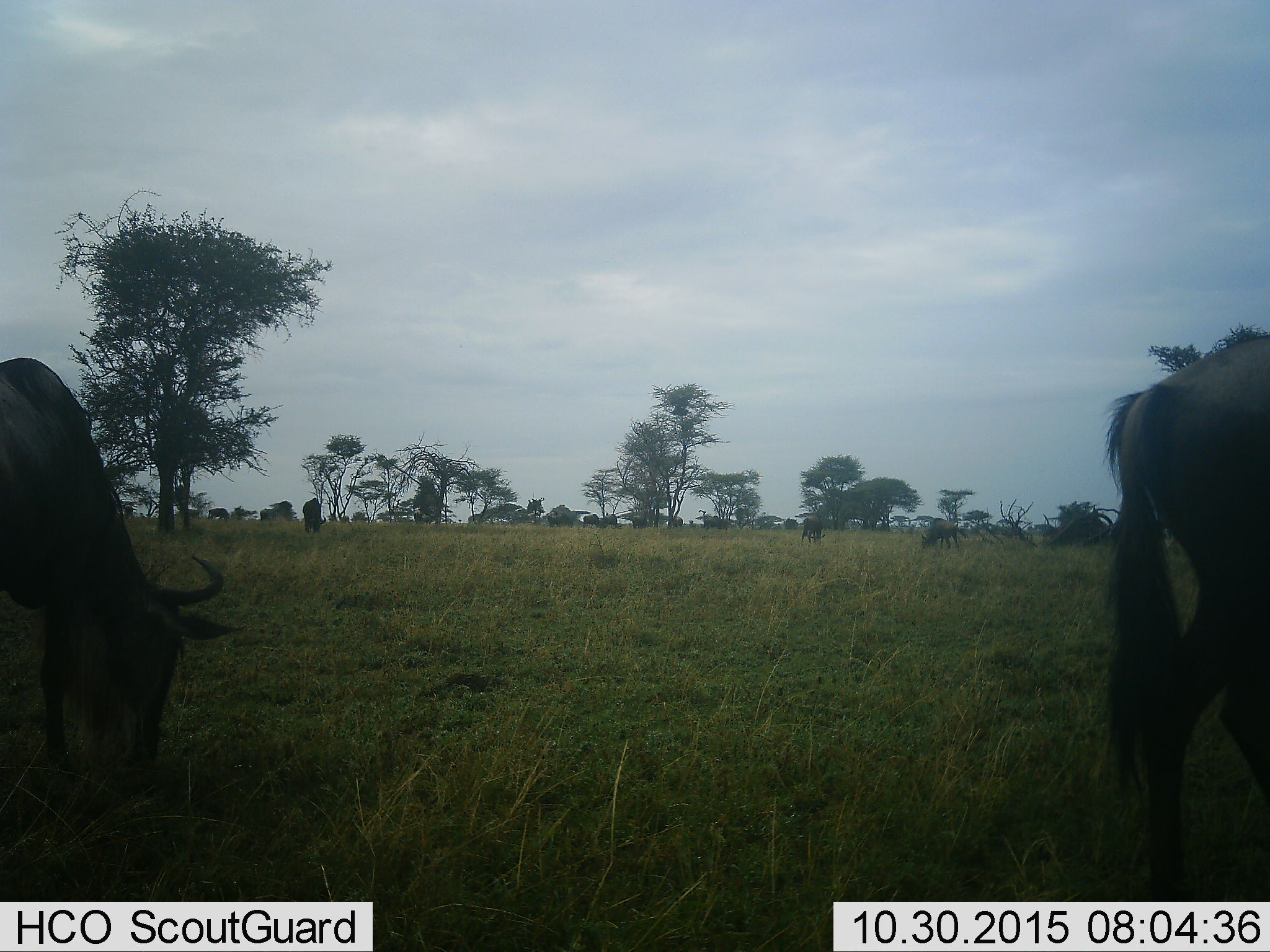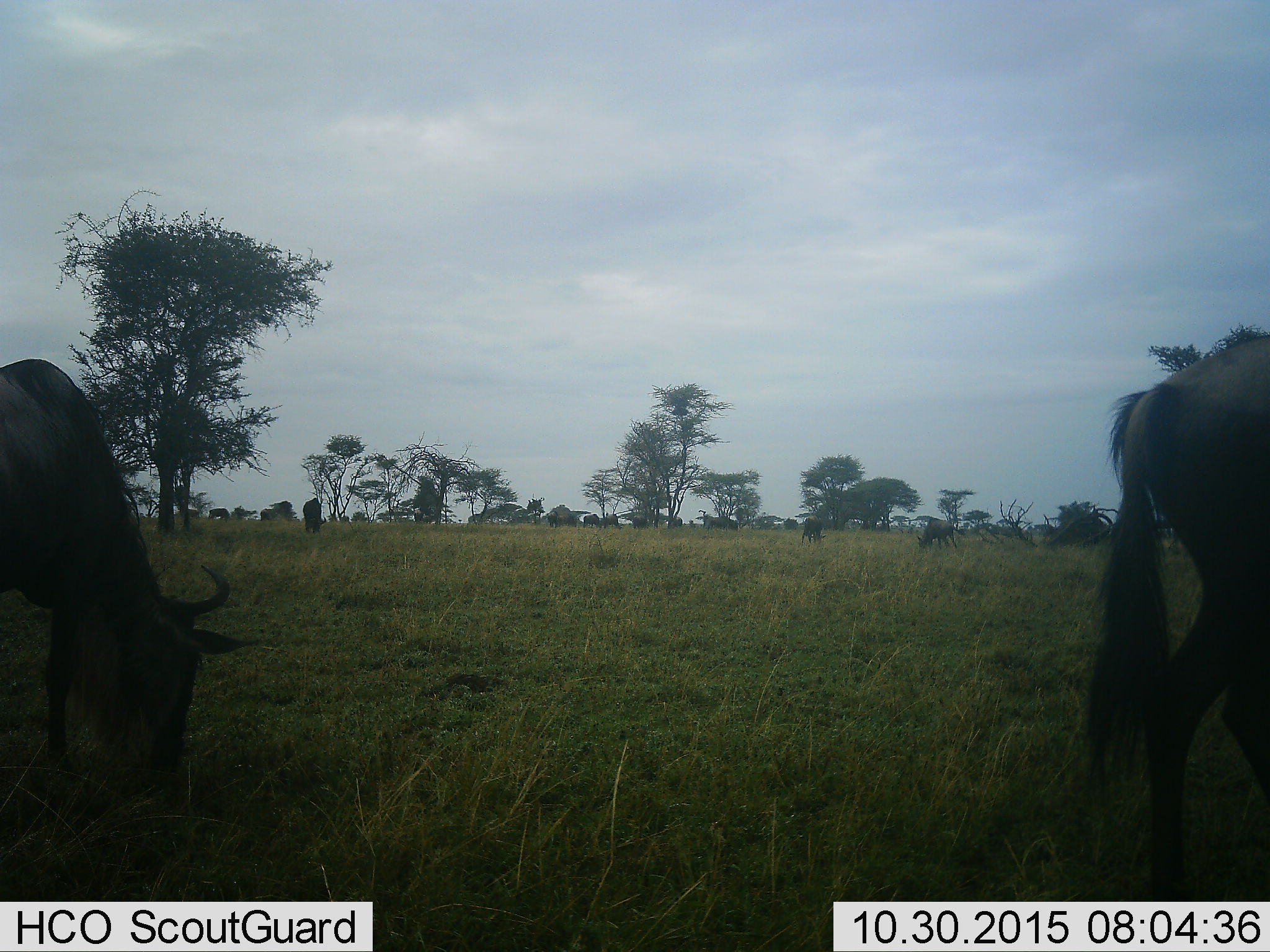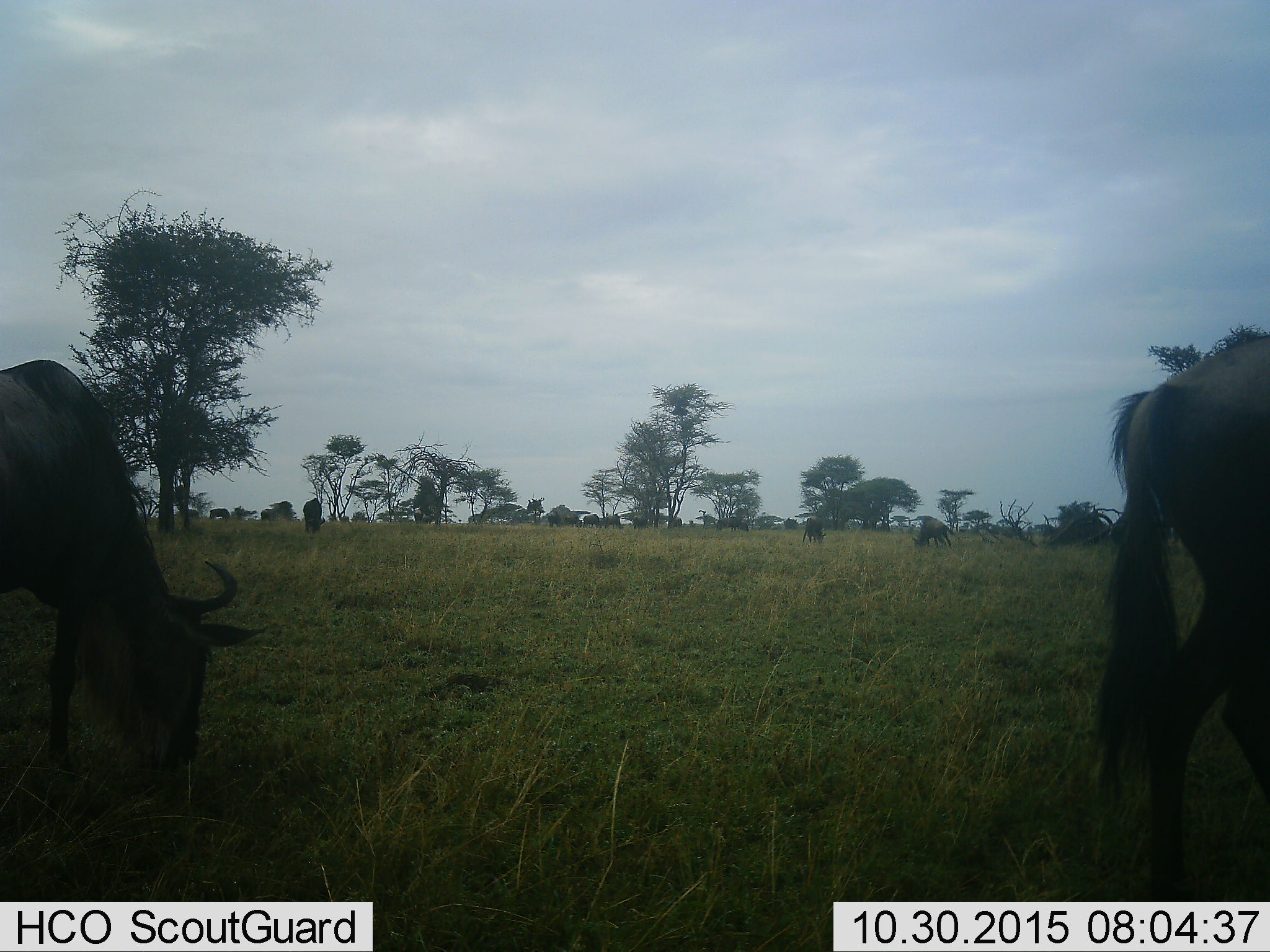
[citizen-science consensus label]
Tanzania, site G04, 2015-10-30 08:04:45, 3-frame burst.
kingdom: Animalia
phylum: Chordata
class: Mammalia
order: Artiodactyla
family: Bovidae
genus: Connochaetes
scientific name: Connochaetes taurinus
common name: blue wildebeest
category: wildebeest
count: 11-50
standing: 47%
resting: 11%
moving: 32%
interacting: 0%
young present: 5%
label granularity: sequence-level